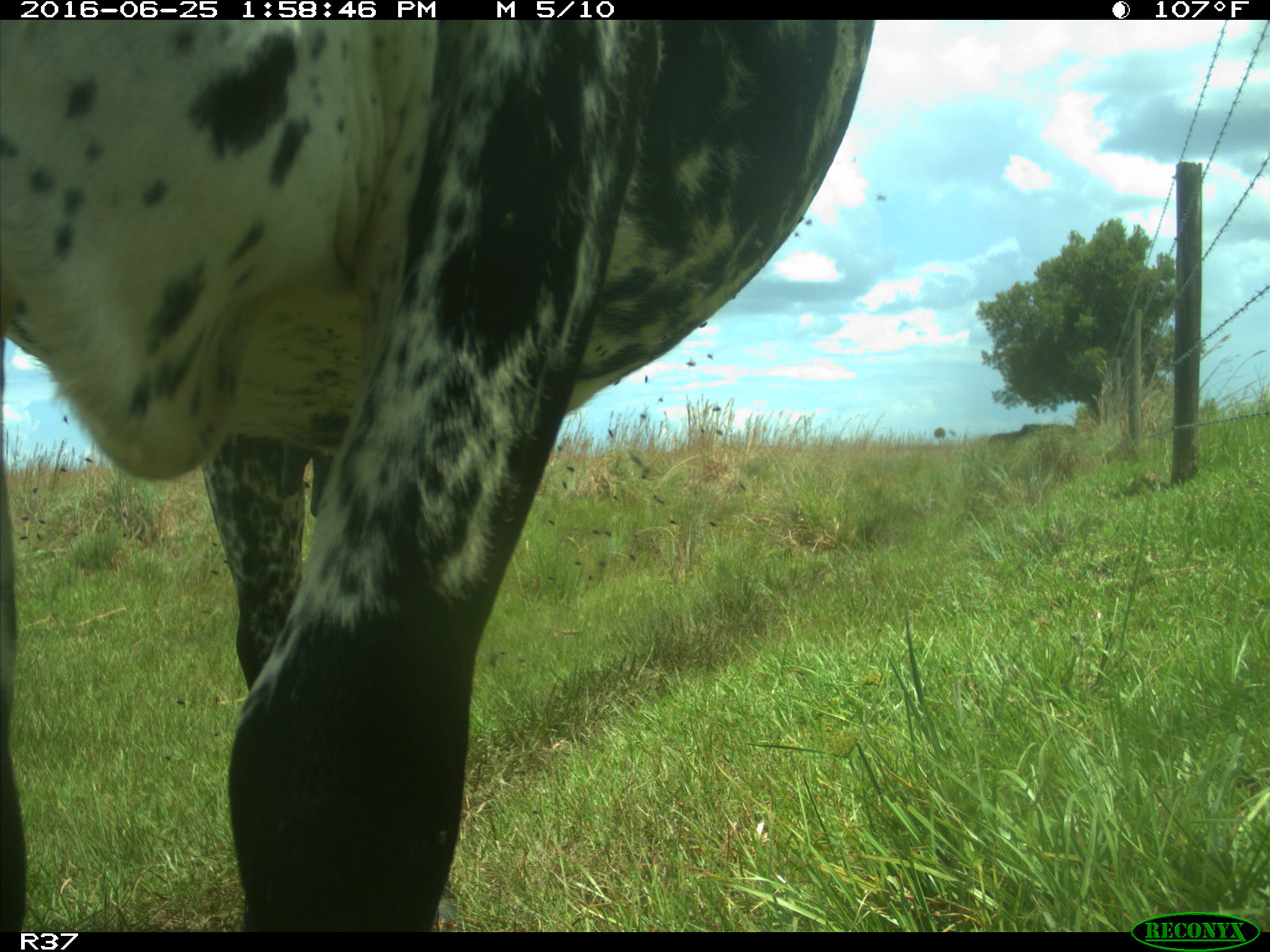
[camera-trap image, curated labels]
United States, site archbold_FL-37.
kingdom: Animalia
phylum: Chordata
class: Mammalia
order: Artiodactyla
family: Bovidae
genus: Bos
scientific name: Bos taurus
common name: domestic cow